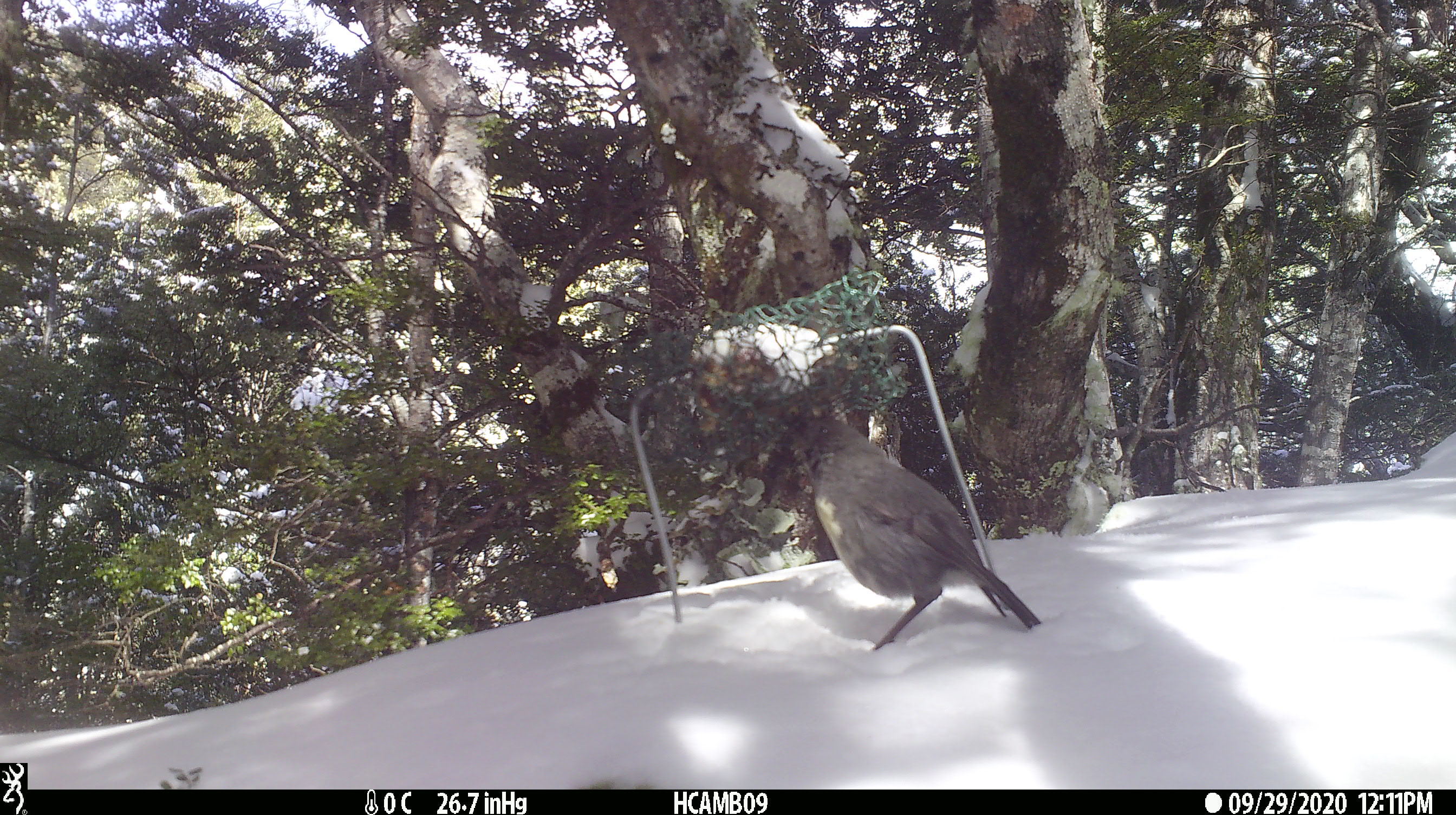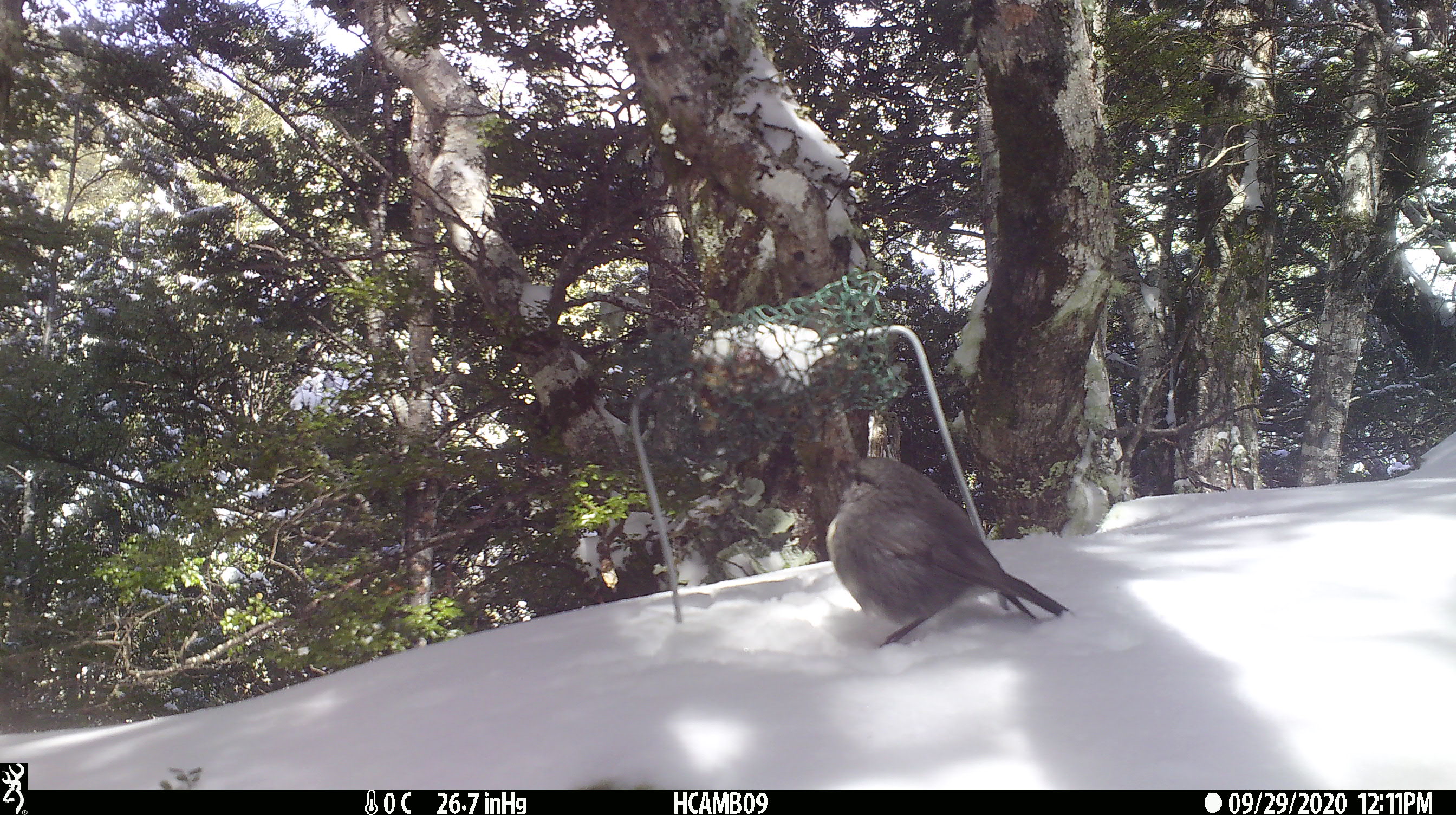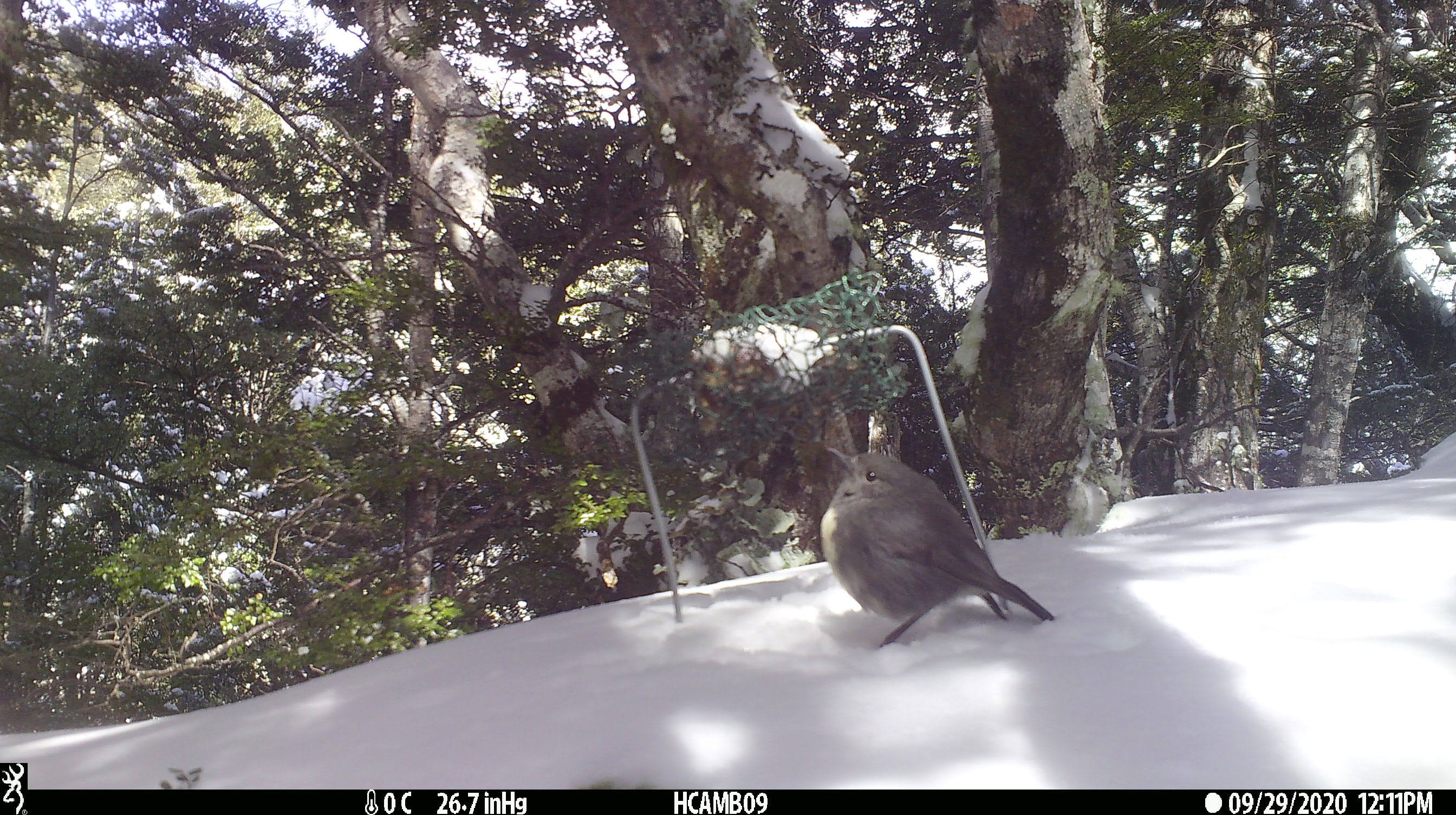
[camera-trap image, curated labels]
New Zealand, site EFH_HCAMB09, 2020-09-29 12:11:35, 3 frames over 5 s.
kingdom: Animalia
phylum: Chordata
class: Aves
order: Passeriformes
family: Petroicidae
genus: Petroica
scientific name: Petroica australis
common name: new zealand robin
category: robin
Robin (new zealand robin) (Petroica australis).